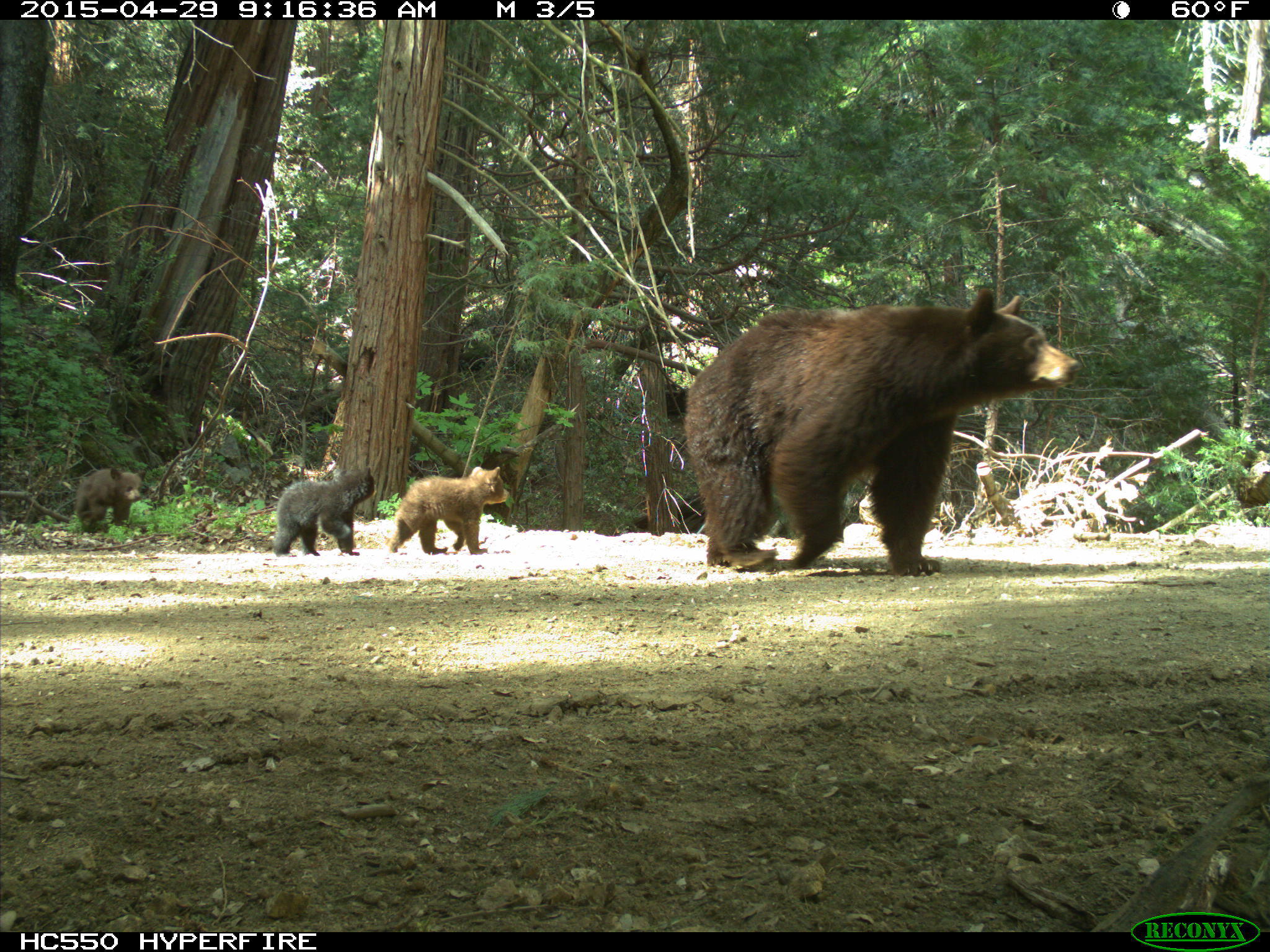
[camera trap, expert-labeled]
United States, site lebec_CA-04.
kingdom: Animalia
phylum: Chordata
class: Mammalia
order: Carnivora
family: Ursidae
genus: Ursus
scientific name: Ursus americanus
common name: american black bear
Ursus americanus (american black bear).